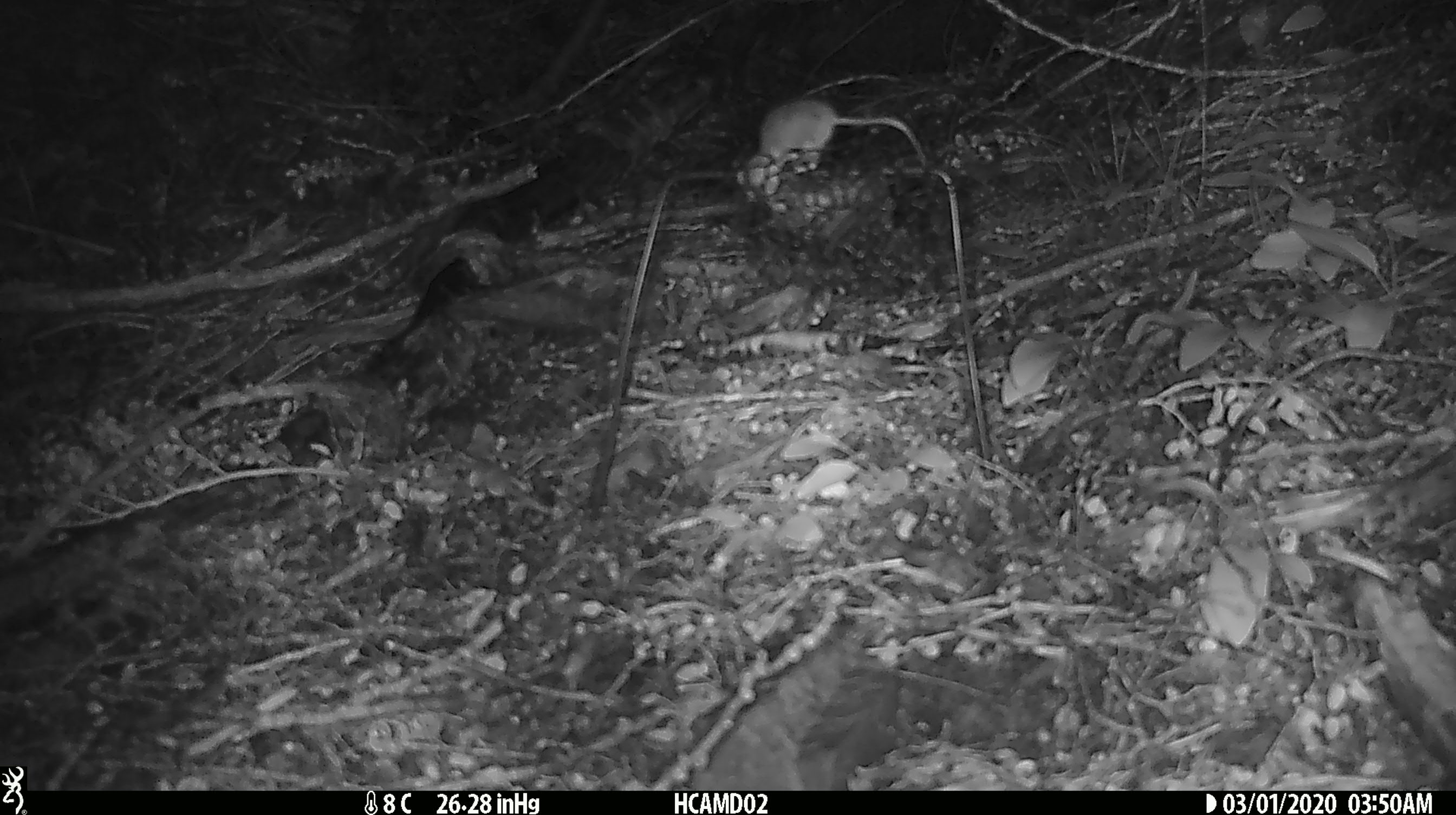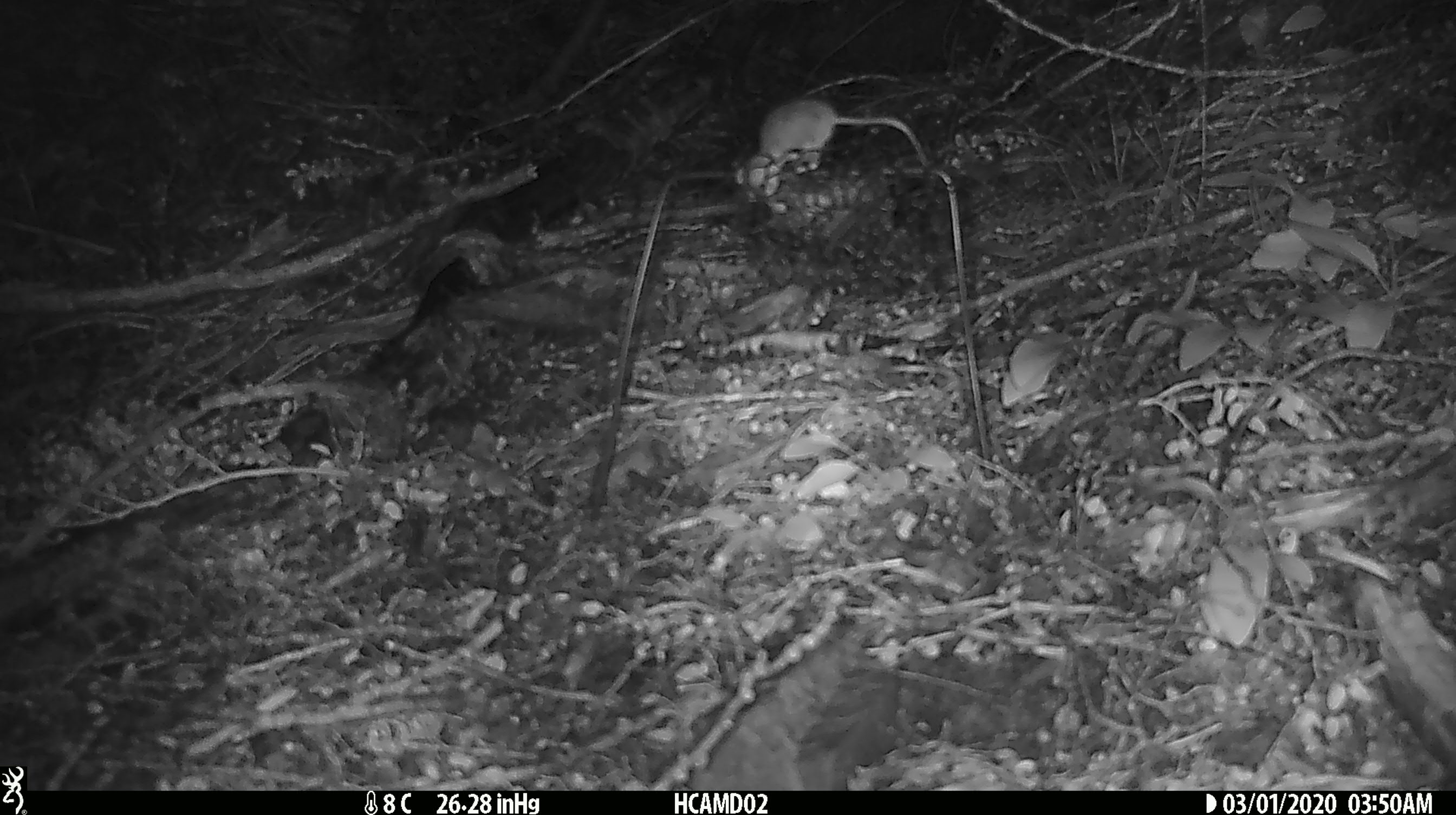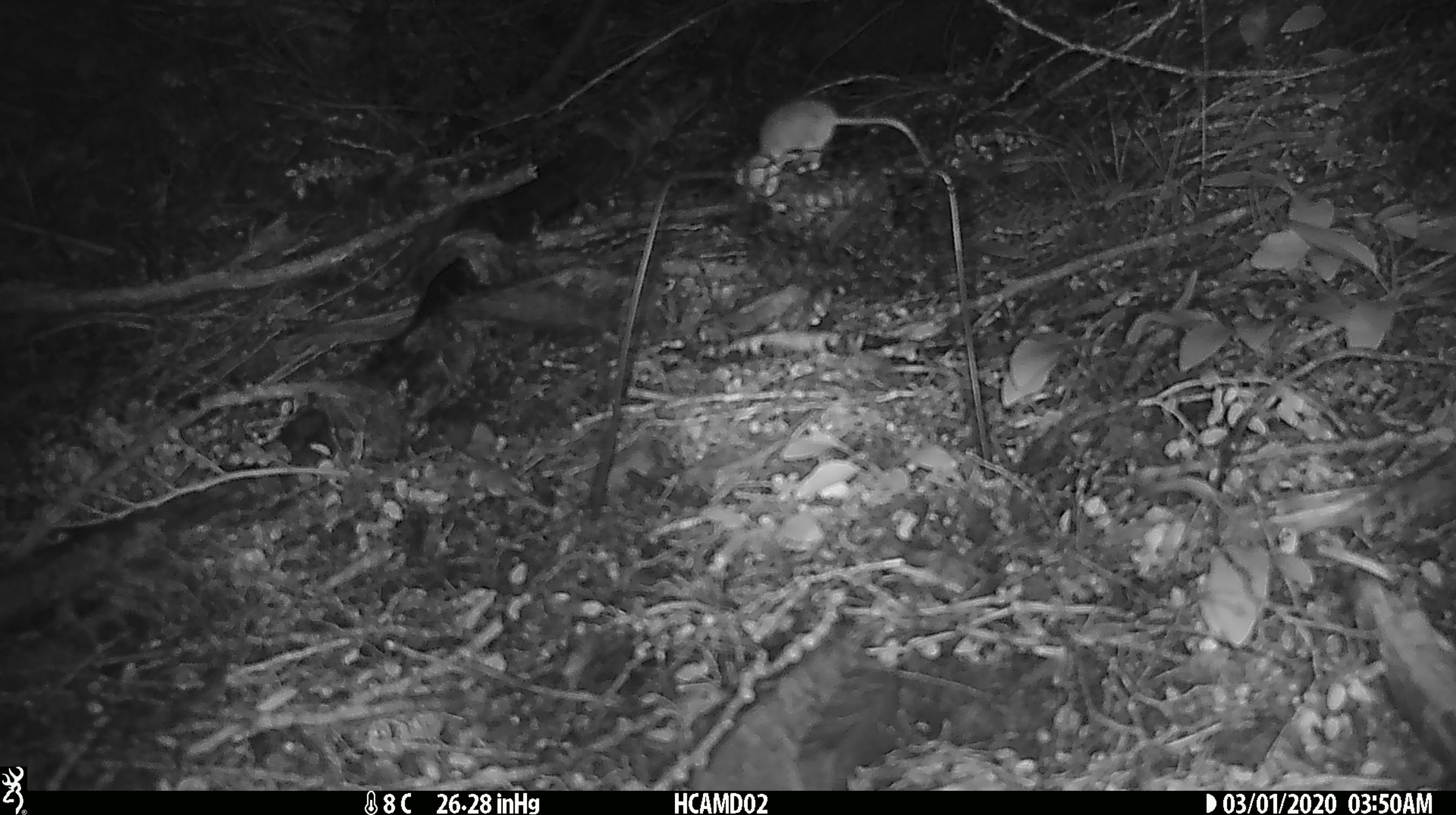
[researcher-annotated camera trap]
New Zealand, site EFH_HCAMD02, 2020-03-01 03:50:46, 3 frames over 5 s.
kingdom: Animalia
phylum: Chordata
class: Mammalia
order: Rodentia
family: Muridae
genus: Mus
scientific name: Mus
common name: mouse